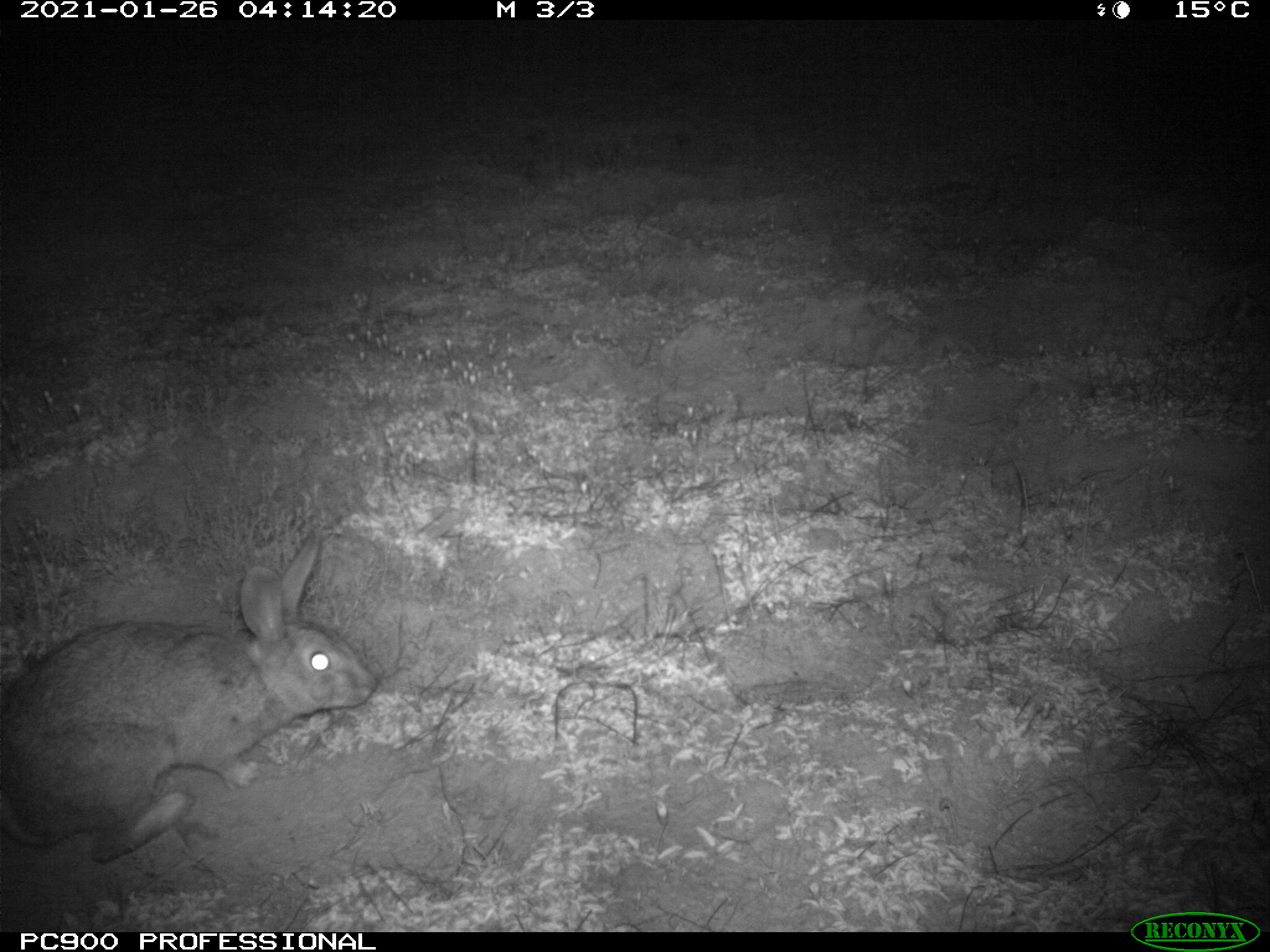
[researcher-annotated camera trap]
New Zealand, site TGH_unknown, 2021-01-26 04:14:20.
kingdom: Animalia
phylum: Chordata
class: Mammalia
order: Lagomorpha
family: Leporidae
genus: Oryctolagus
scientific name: Oryctolagus cuniculus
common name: european rabbit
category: rabbit